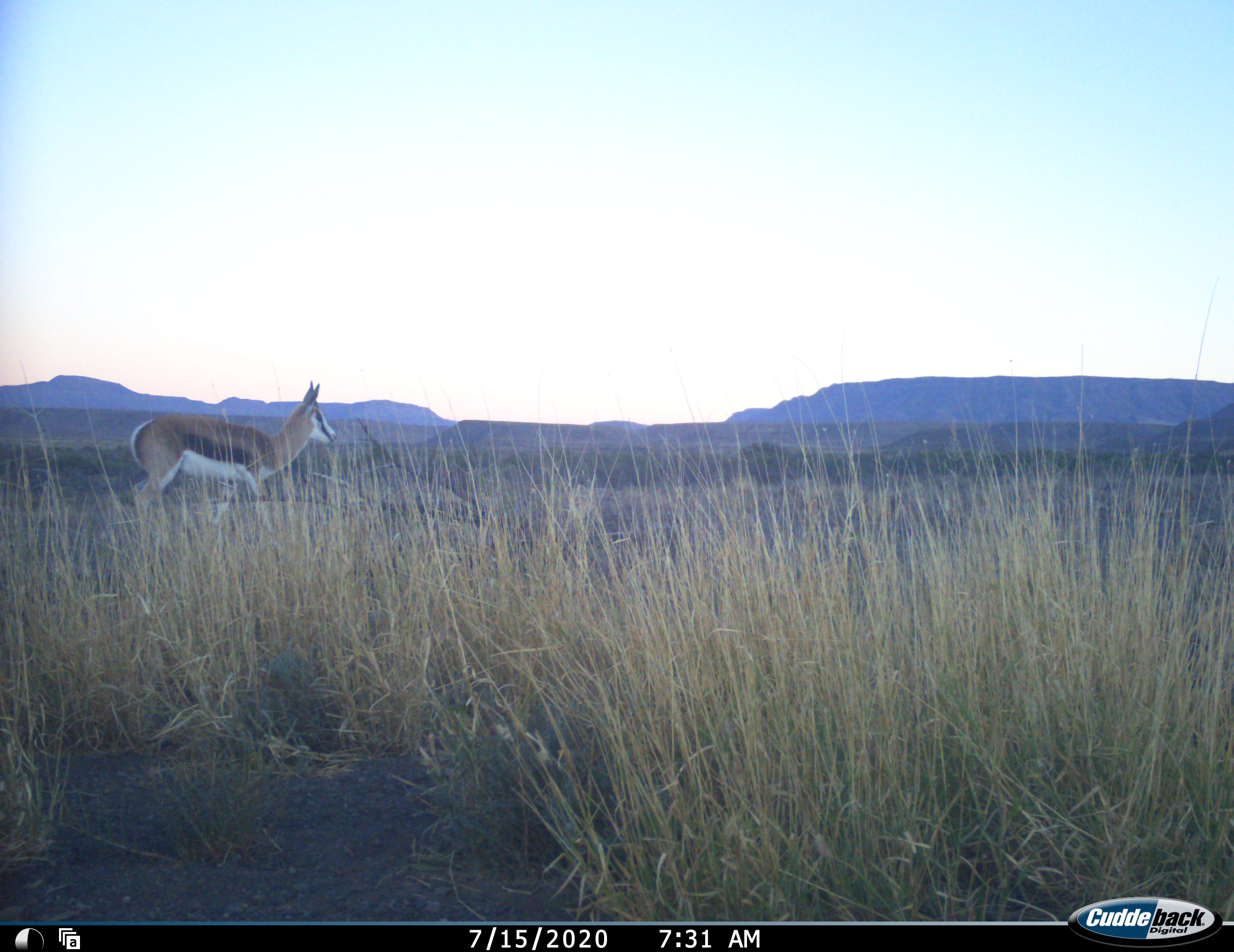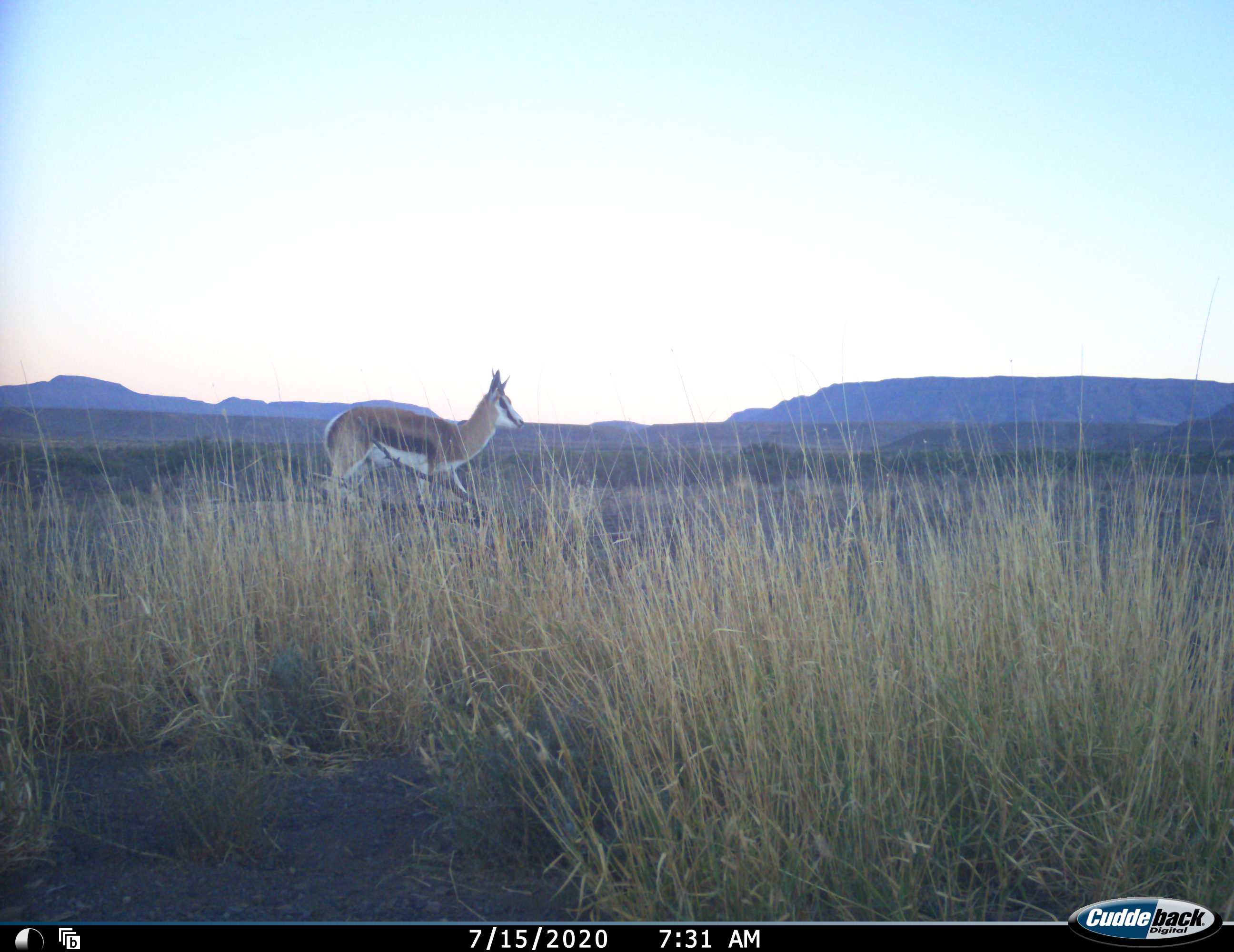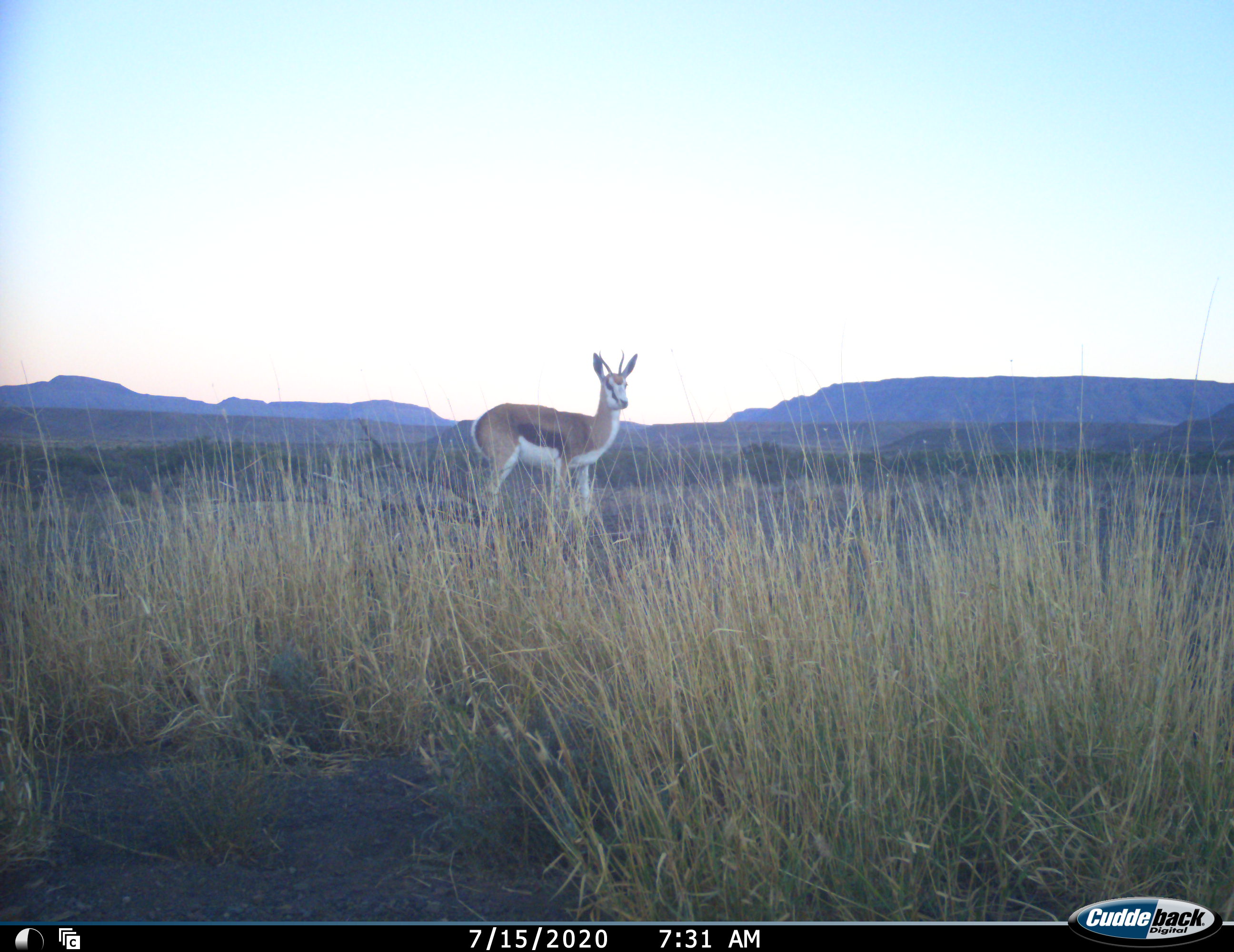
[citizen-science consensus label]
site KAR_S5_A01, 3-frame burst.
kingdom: Animalia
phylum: Chordata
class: Mammalia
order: Artiodactyla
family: Bovidae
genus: Antidorcas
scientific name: Antidorcas marsupialis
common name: springbok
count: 1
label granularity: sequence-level